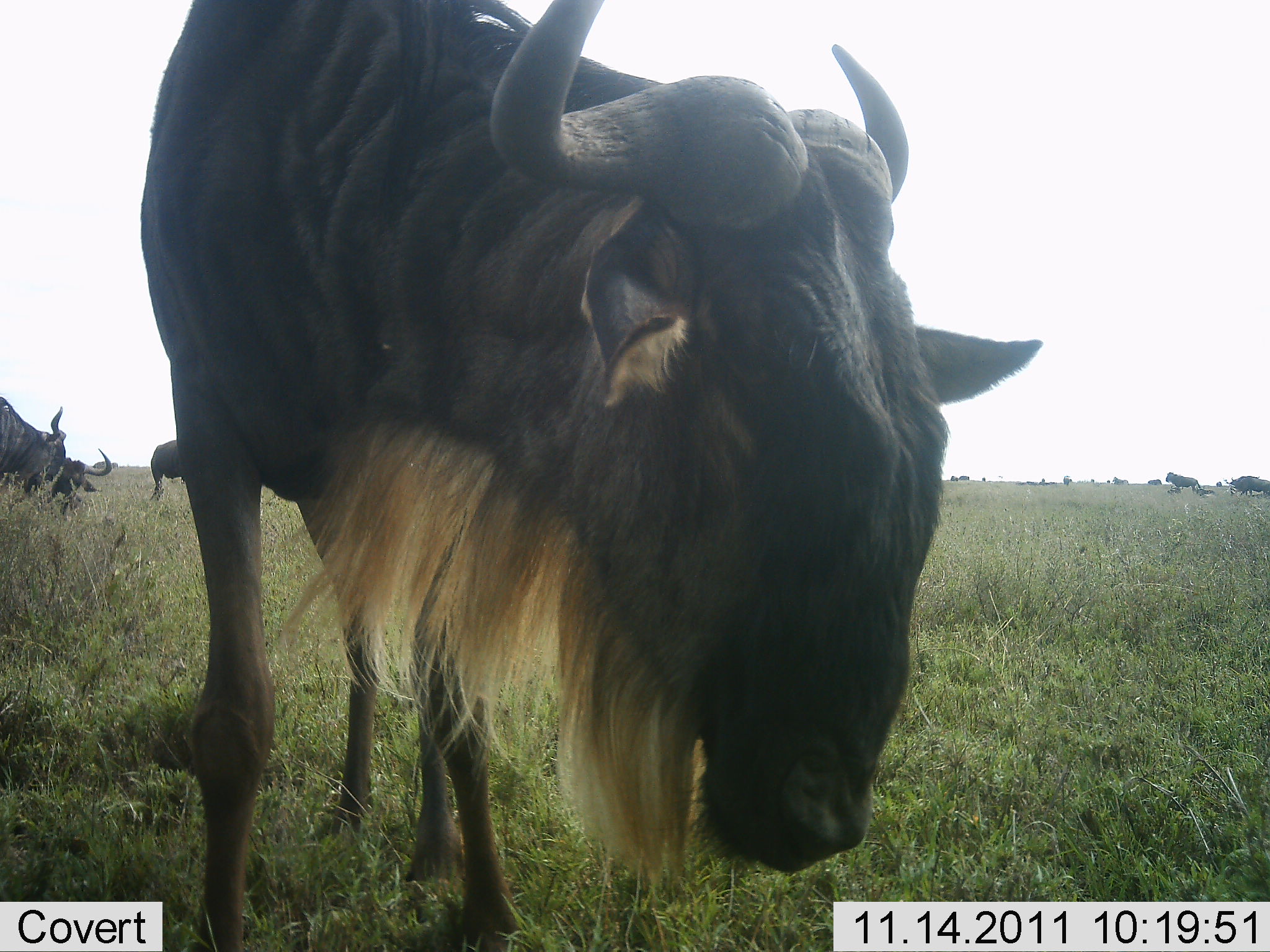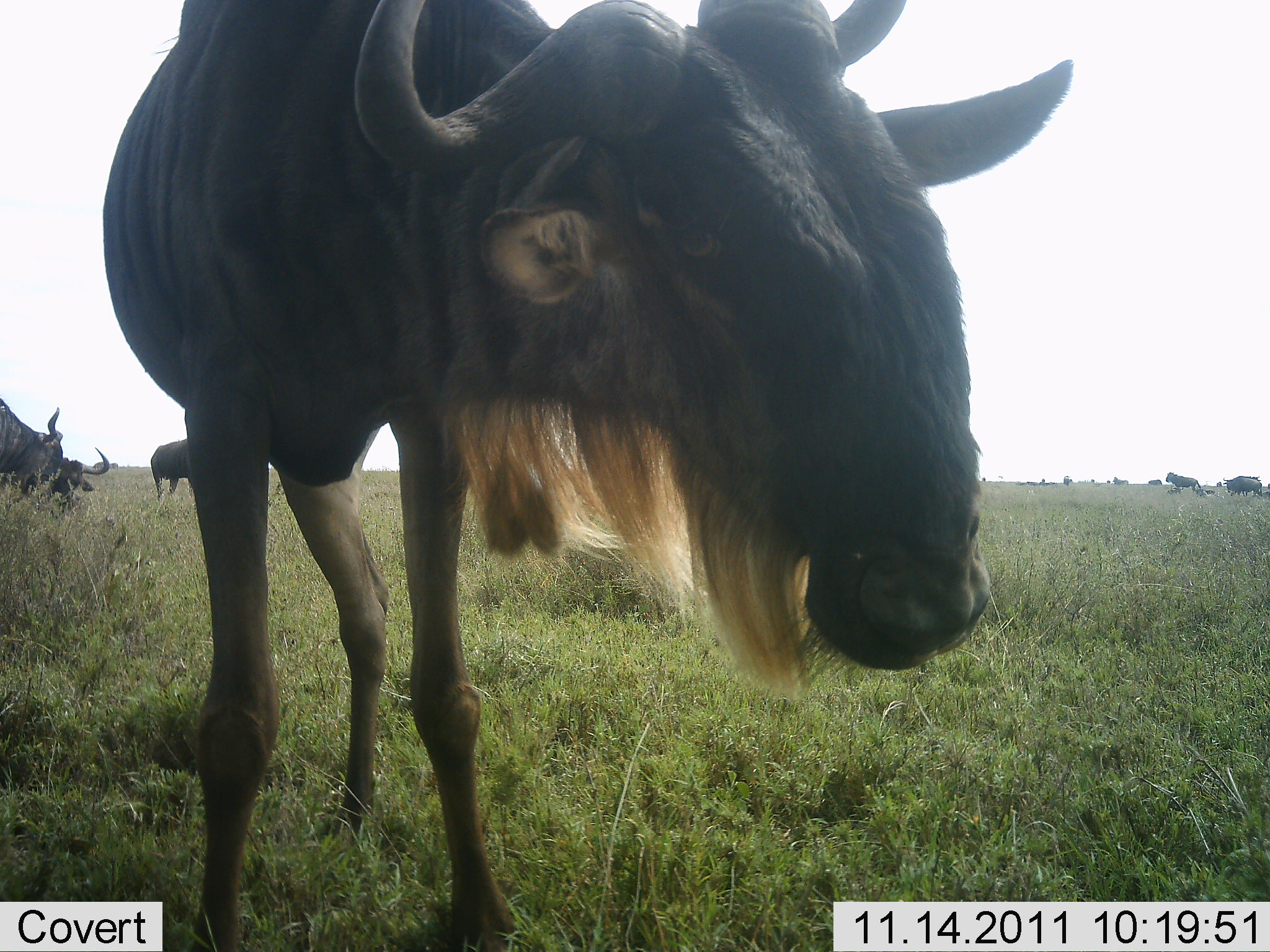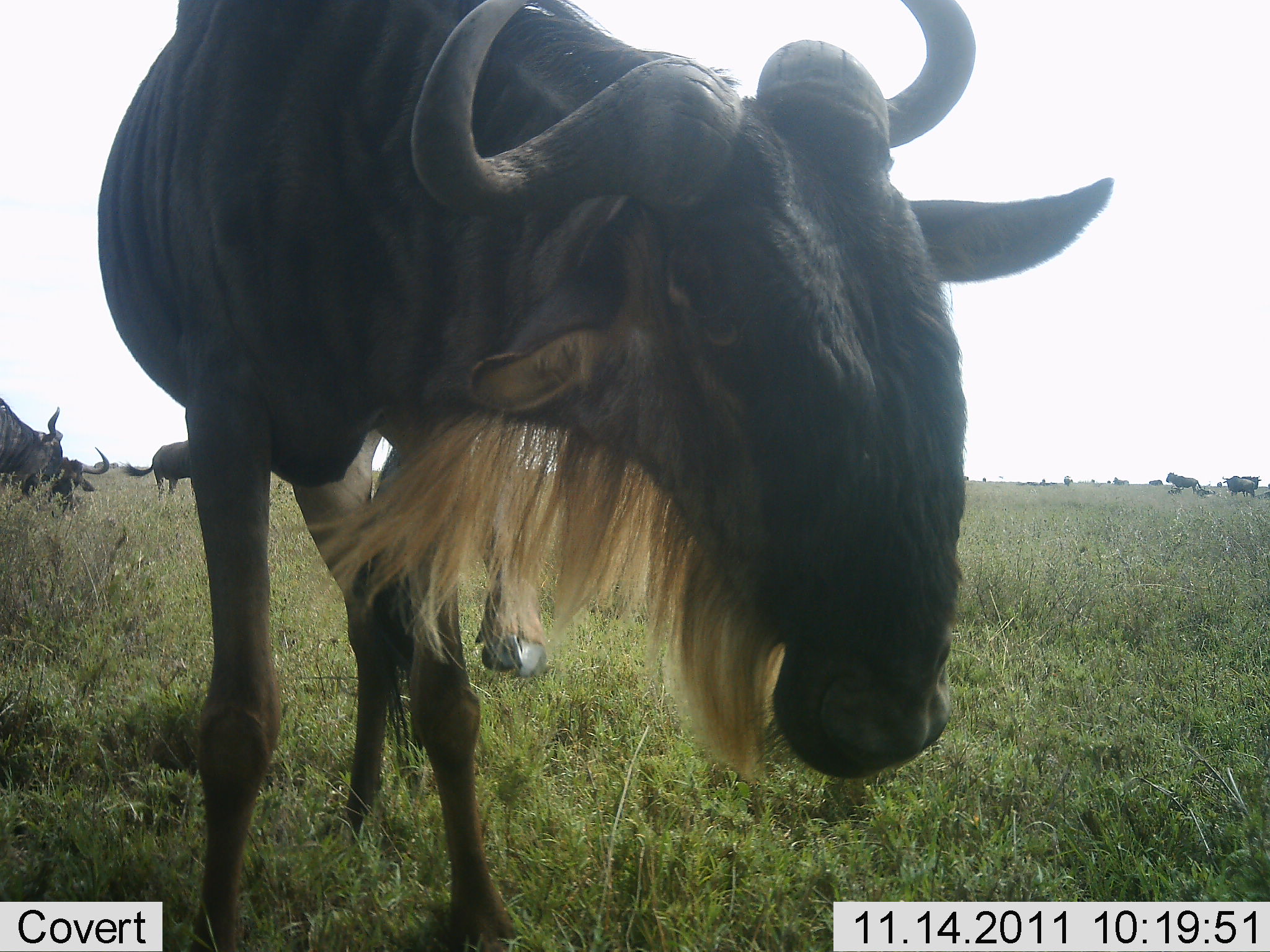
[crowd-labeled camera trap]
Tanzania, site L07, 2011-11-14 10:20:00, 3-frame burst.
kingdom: Animalia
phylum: Chordata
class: Mammalia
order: Artiodactyla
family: Bovidae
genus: Connochaetes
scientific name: Connochaetes taurinus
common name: blue wildebeest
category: wildebeest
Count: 6.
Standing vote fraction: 67%.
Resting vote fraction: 0%.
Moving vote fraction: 17%.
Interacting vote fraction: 22%.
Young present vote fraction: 0%.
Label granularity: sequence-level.